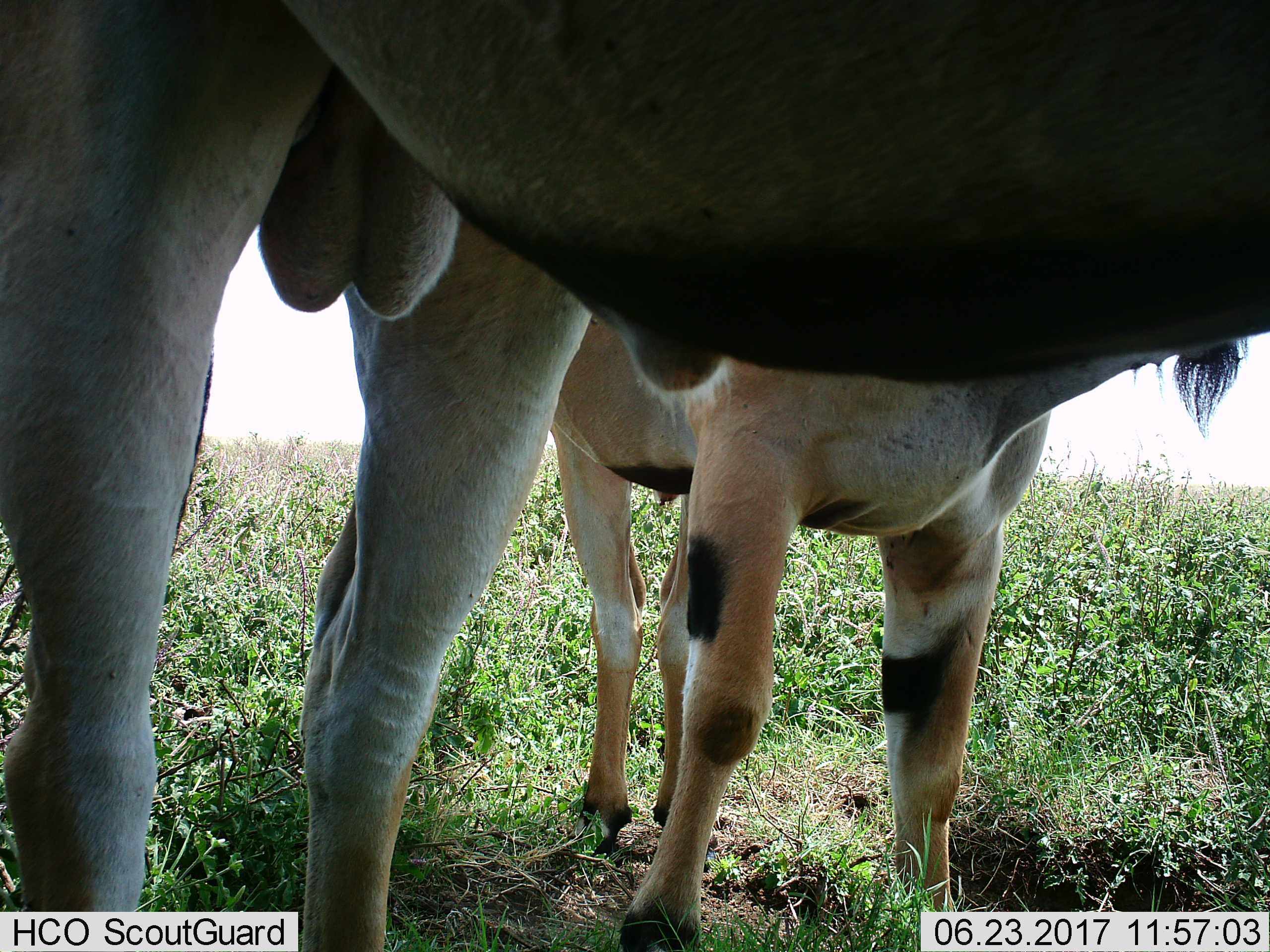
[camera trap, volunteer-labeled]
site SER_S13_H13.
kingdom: Animalia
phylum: Chordata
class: Mammalia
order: Artiodactyla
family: Bovidae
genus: Tragelaphus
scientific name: Tragelaphus oryx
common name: eland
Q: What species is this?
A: Eland (Tragelaphus oryx).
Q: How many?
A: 2.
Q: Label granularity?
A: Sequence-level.